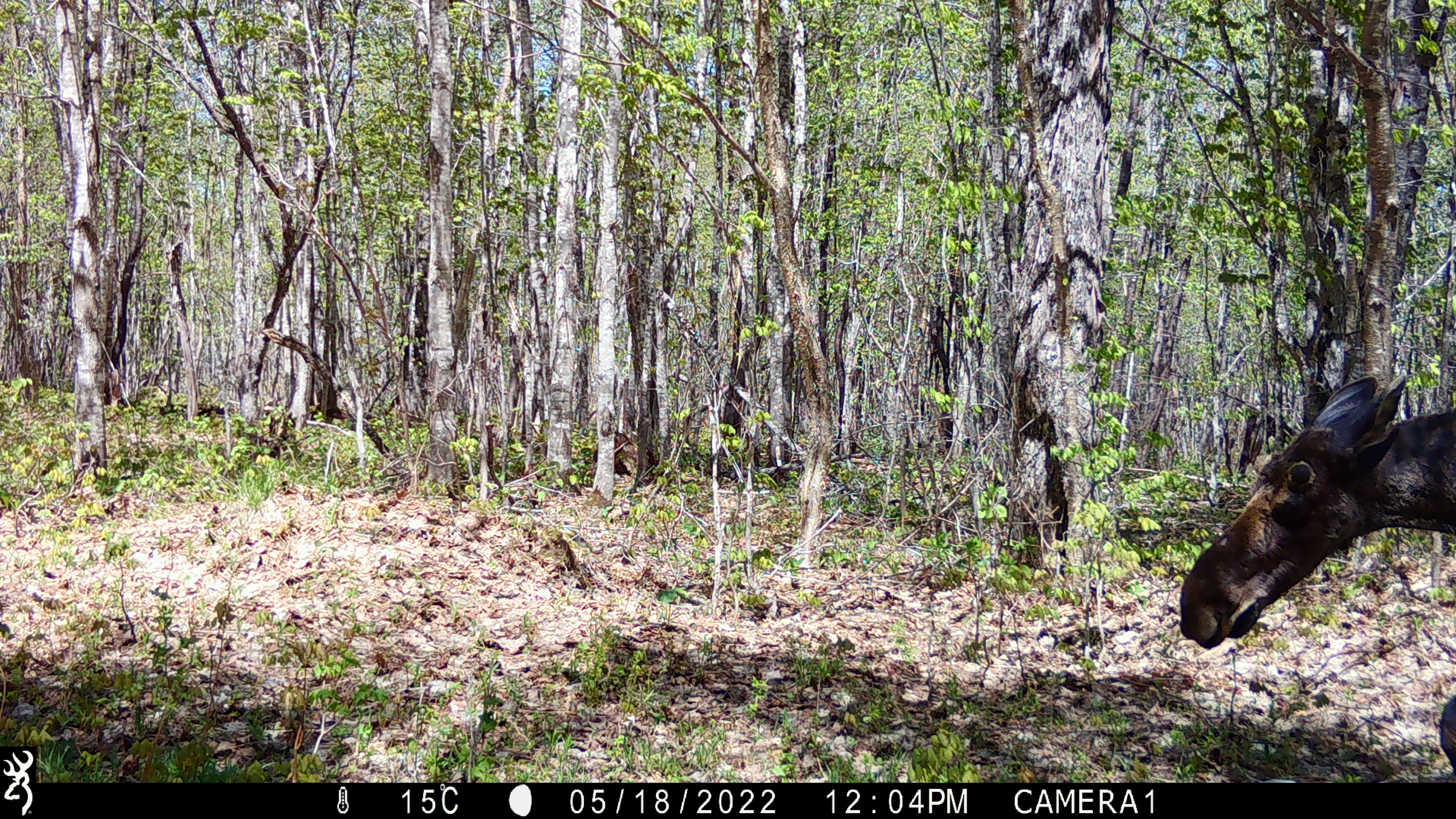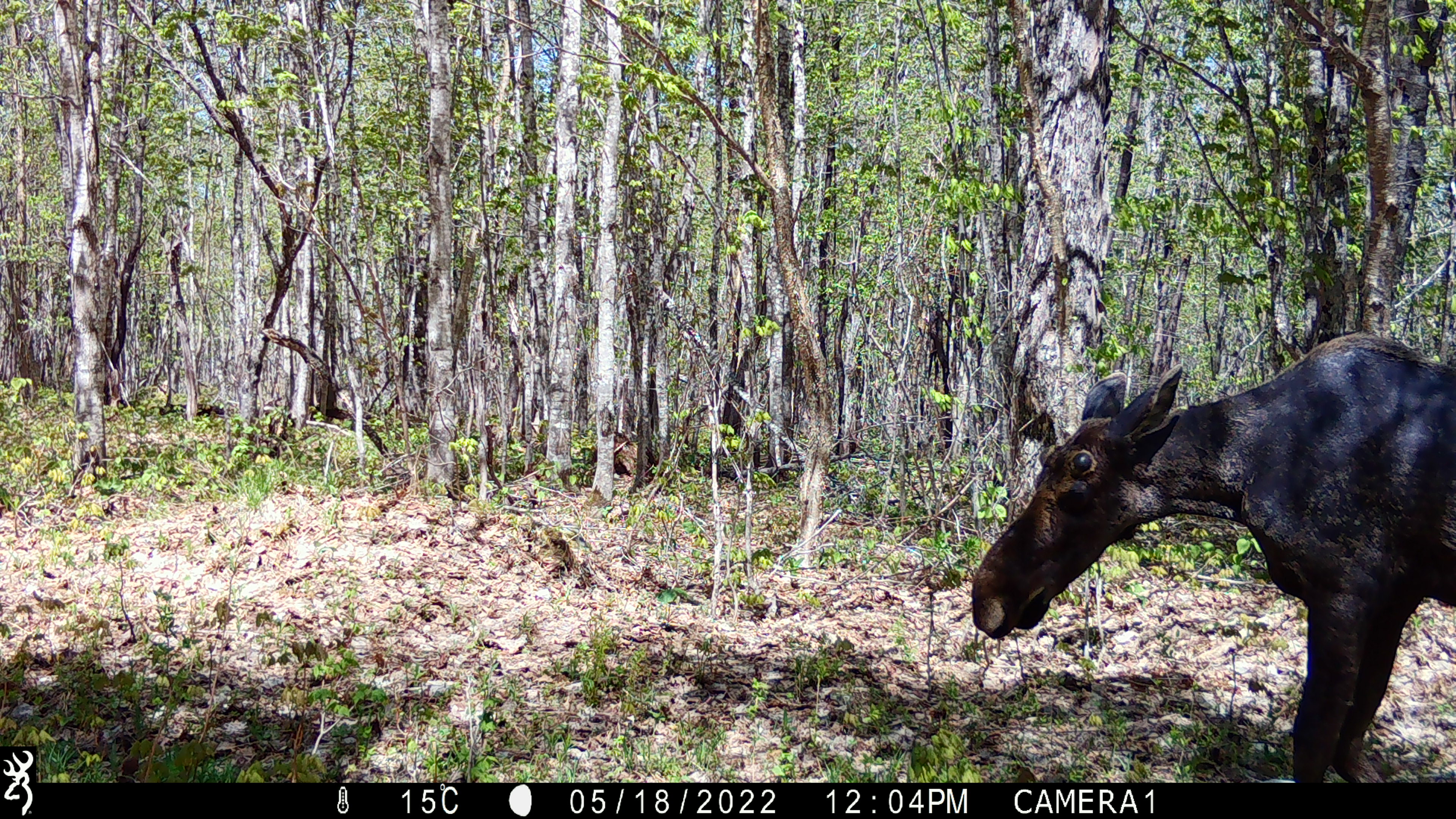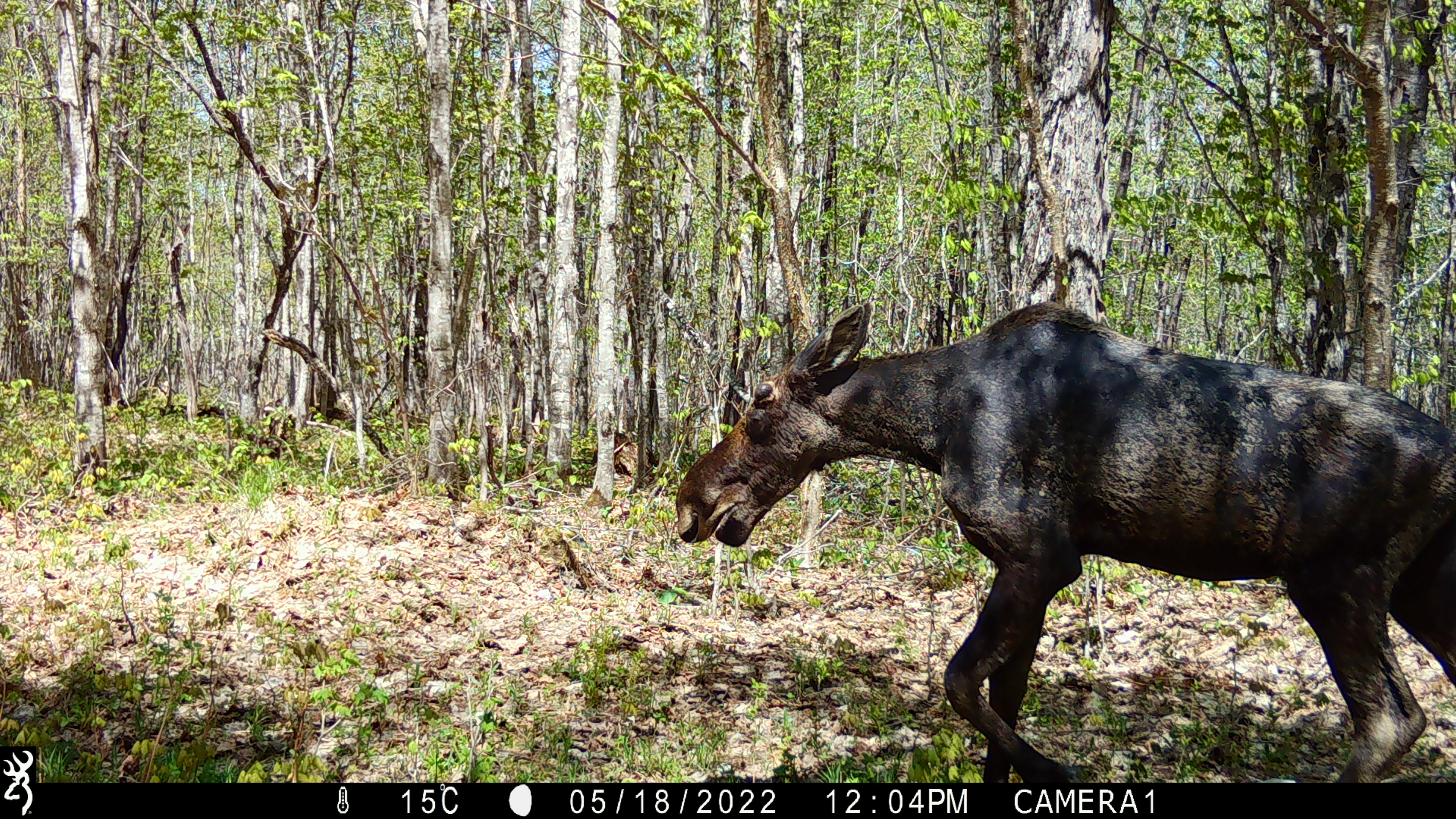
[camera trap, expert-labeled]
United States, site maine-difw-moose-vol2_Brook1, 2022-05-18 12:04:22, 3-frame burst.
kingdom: Animalia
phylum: Chordata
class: Mammalia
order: Artiodactyla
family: Cervidae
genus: Alces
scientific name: Alces alces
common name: moose